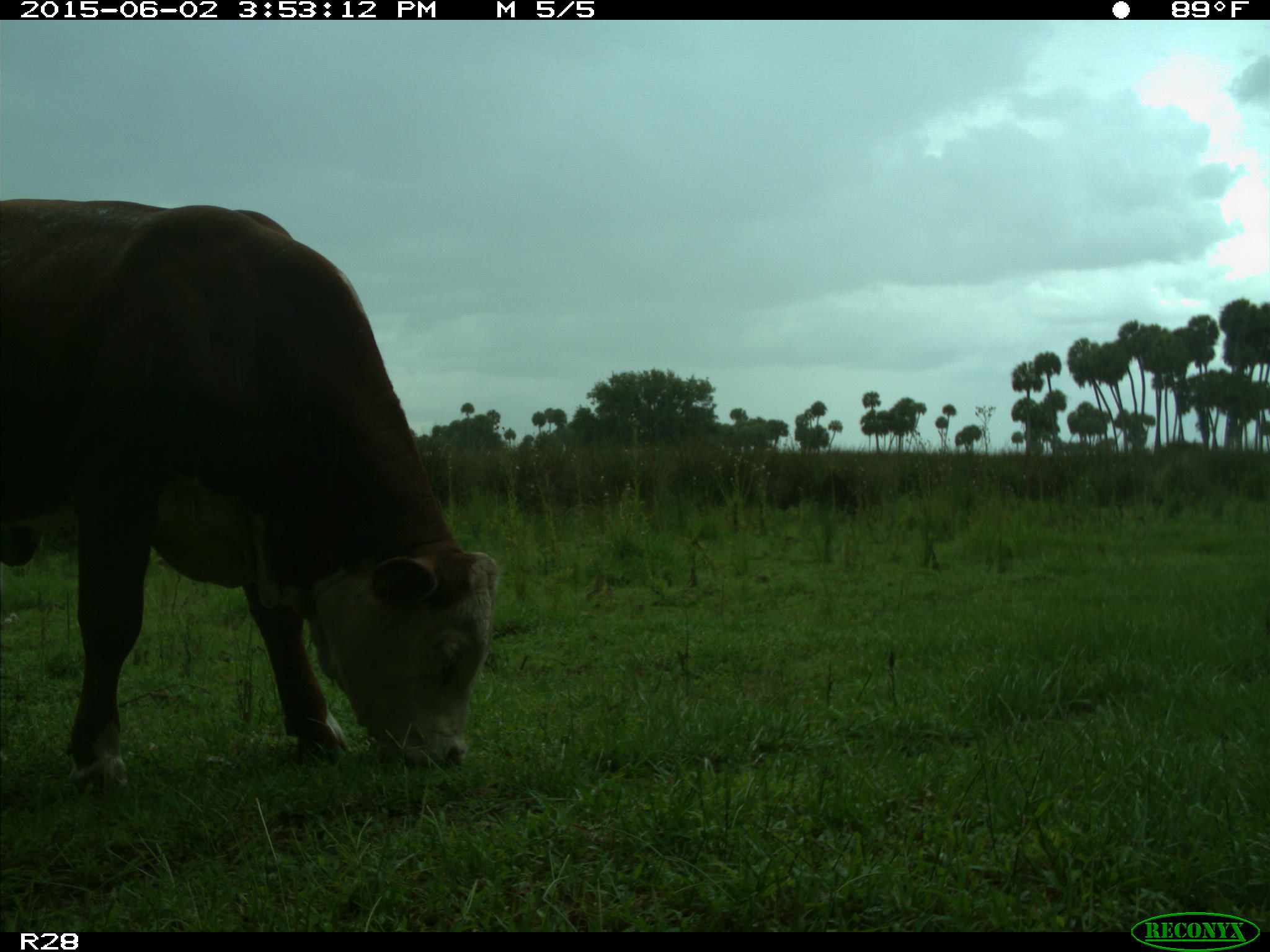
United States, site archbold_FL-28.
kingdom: Animalia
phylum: Chordata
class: Mammalia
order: Artiodactyla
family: Bovidae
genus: Bos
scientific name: Bos taurus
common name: domestic cow